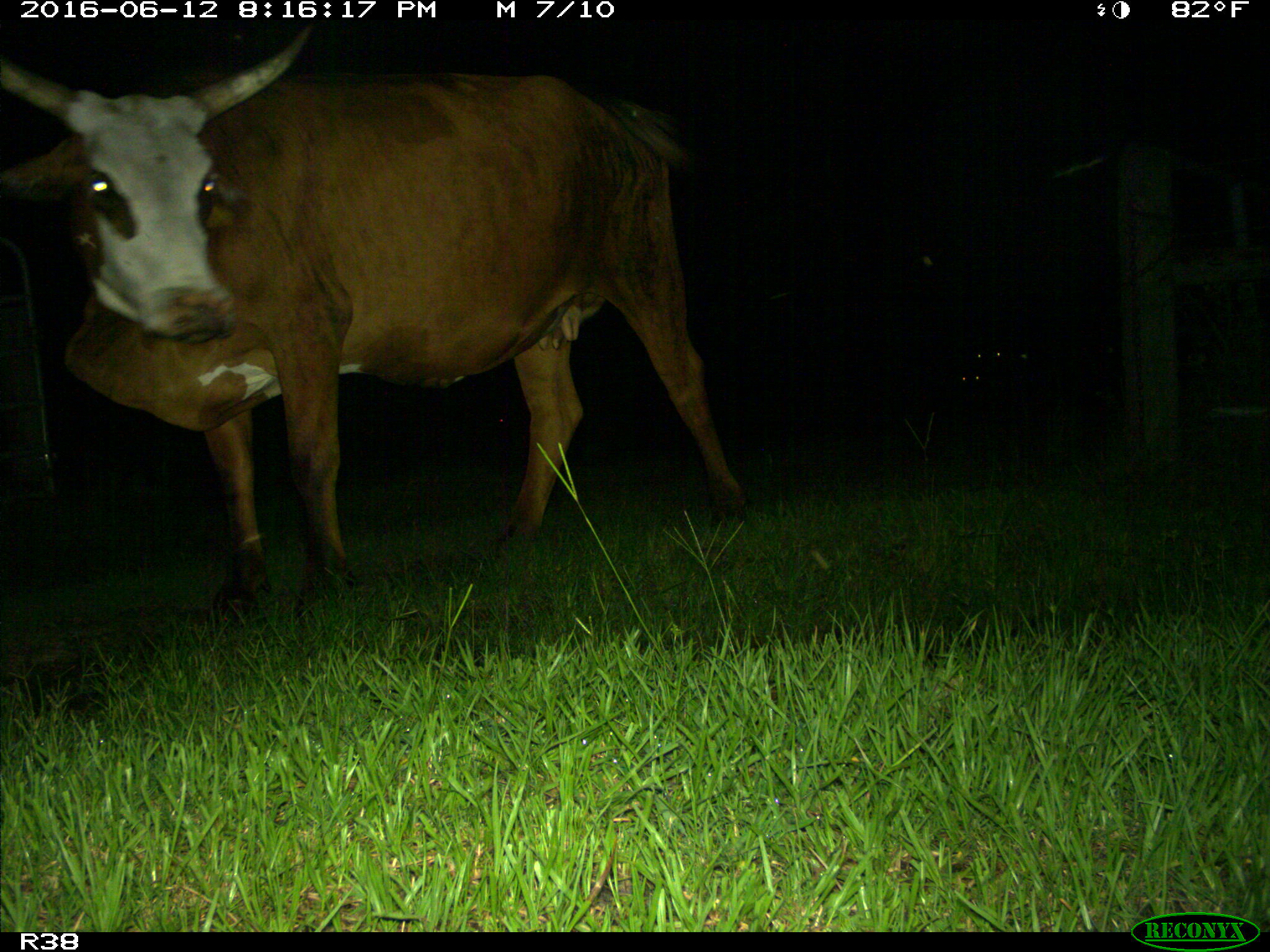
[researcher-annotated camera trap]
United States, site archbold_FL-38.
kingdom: Animalia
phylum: Chordata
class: Mammalia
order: Artiodactyla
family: Bovidae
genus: Bos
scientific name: Bos taurus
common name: domestic cow